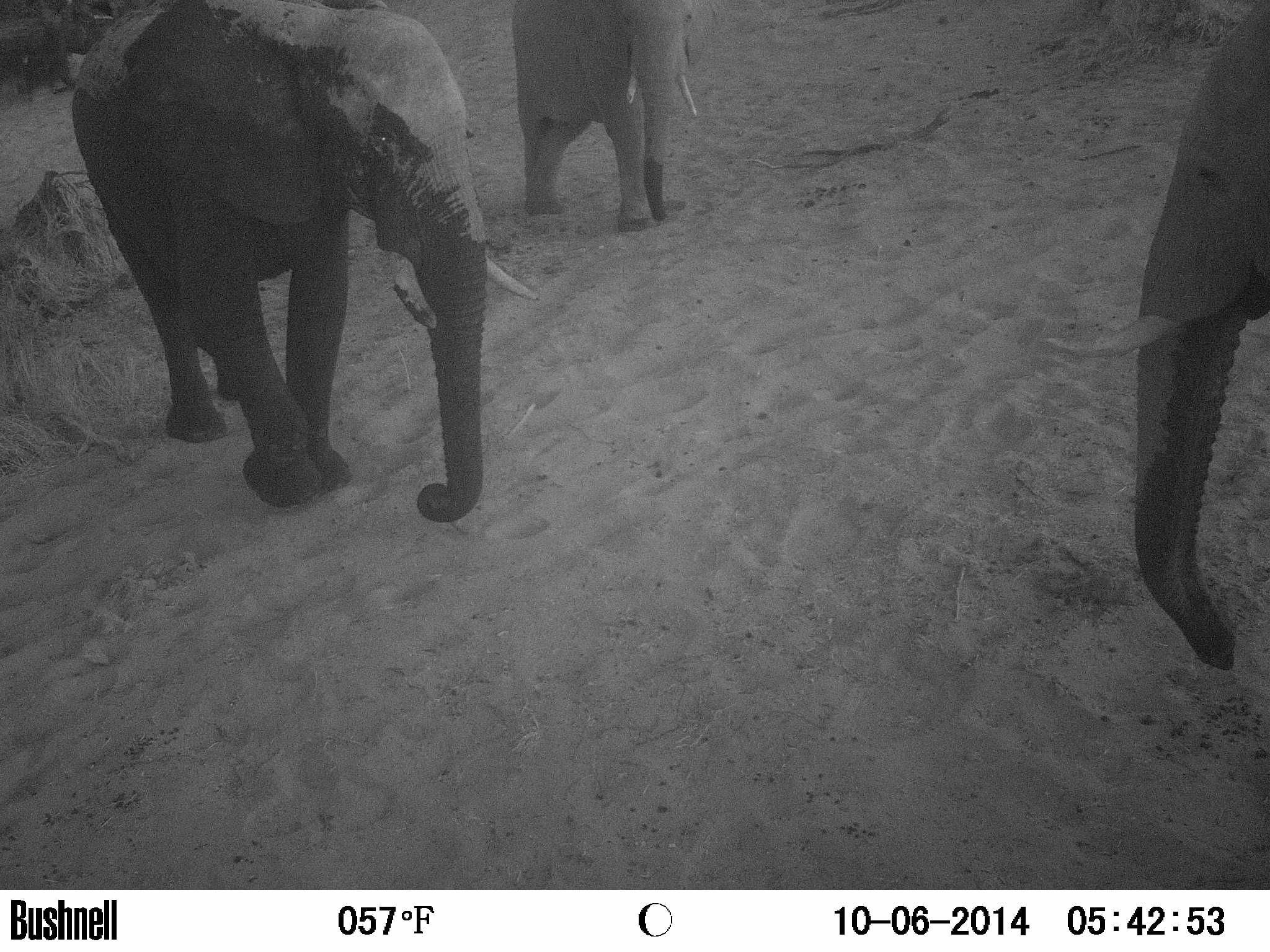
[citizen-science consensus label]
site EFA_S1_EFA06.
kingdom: Animalia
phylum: Chordata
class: Mammalia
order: Proboscidea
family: Elephantidae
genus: Loxodonta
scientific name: Loxodonta africana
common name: african bush elephant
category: elephant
Elephant (african bush elephant) (Loxodonta africana), count 3. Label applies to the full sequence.